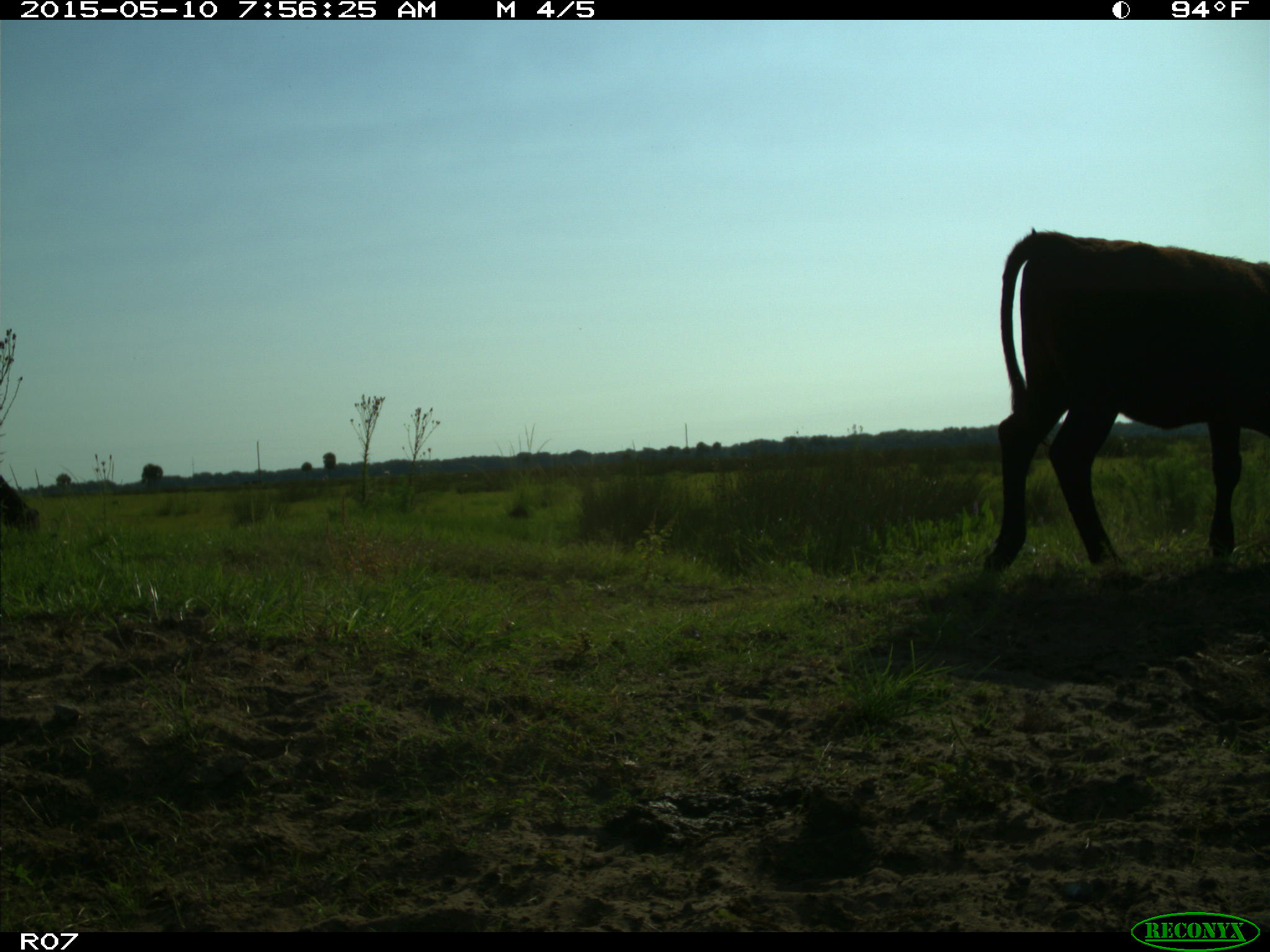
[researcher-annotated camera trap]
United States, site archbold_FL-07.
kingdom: Animalia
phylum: Chordata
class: Mammalia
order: Artiodactyla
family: Bovidae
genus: Bos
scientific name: Bos taurus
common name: domestic cow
Bos taurus (domestic cow).